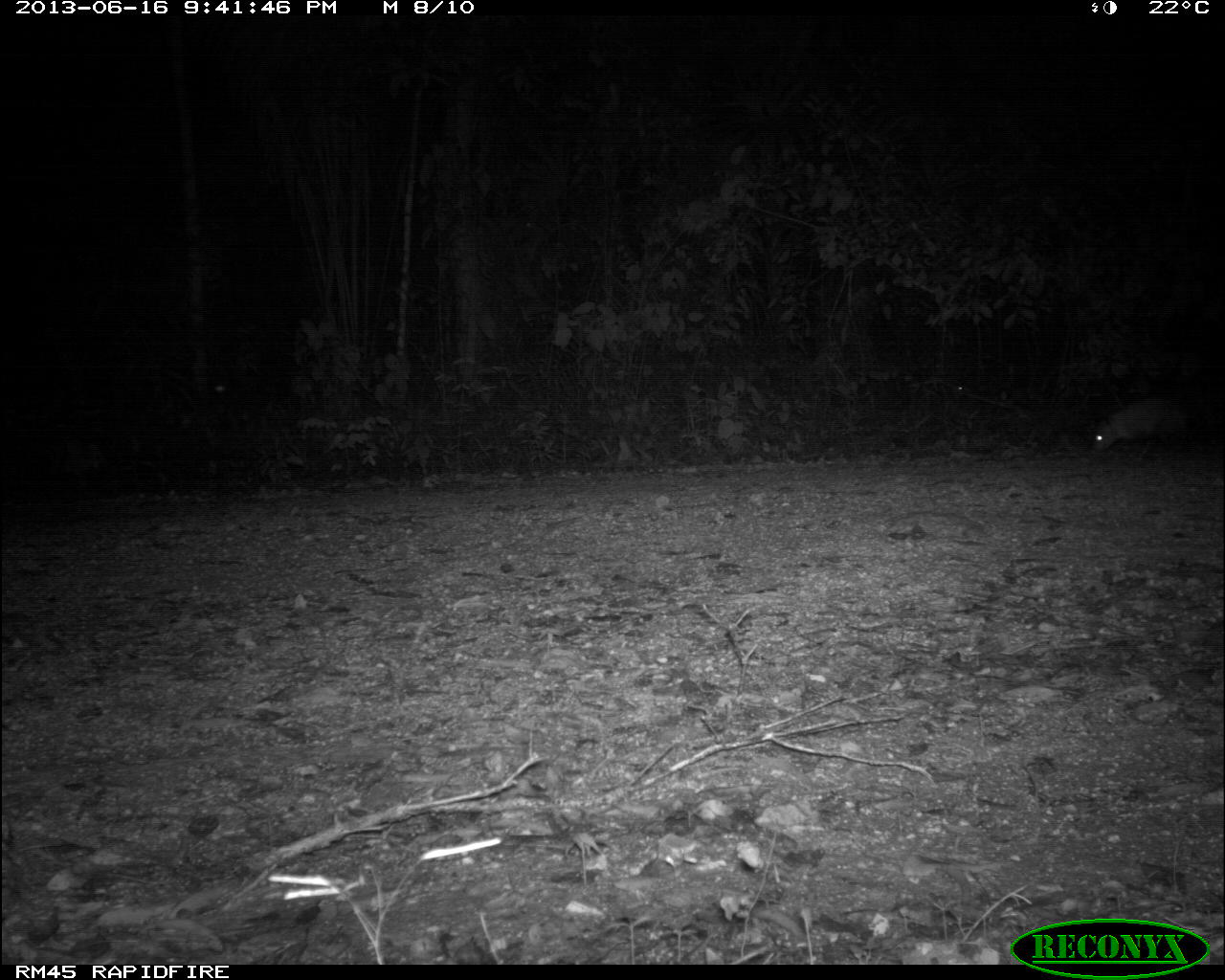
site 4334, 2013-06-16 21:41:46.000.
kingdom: Animalia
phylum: Chordata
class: Mammalia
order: Didelphimorphia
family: Didelphidae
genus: Didelphis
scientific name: Didelphis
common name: american opossums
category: didelphis sp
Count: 1.